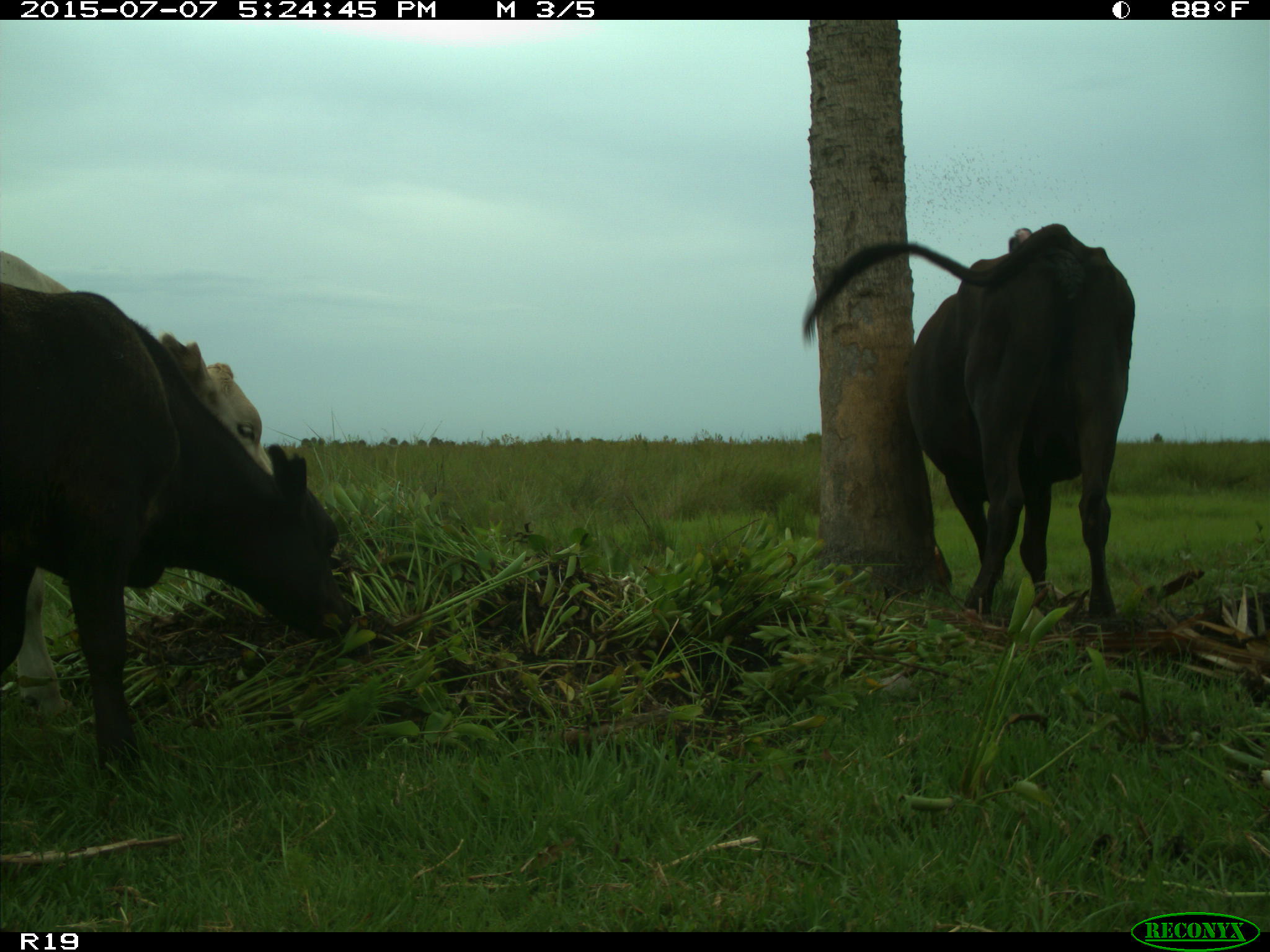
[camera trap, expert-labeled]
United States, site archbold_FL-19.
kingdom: Animalia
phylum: Chordata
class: Mammalia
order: Artiodactyla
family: Bovidae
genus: Bos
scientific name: Bos taurus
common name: domestic cow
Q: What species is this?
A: Bos taurus (domestic cow).